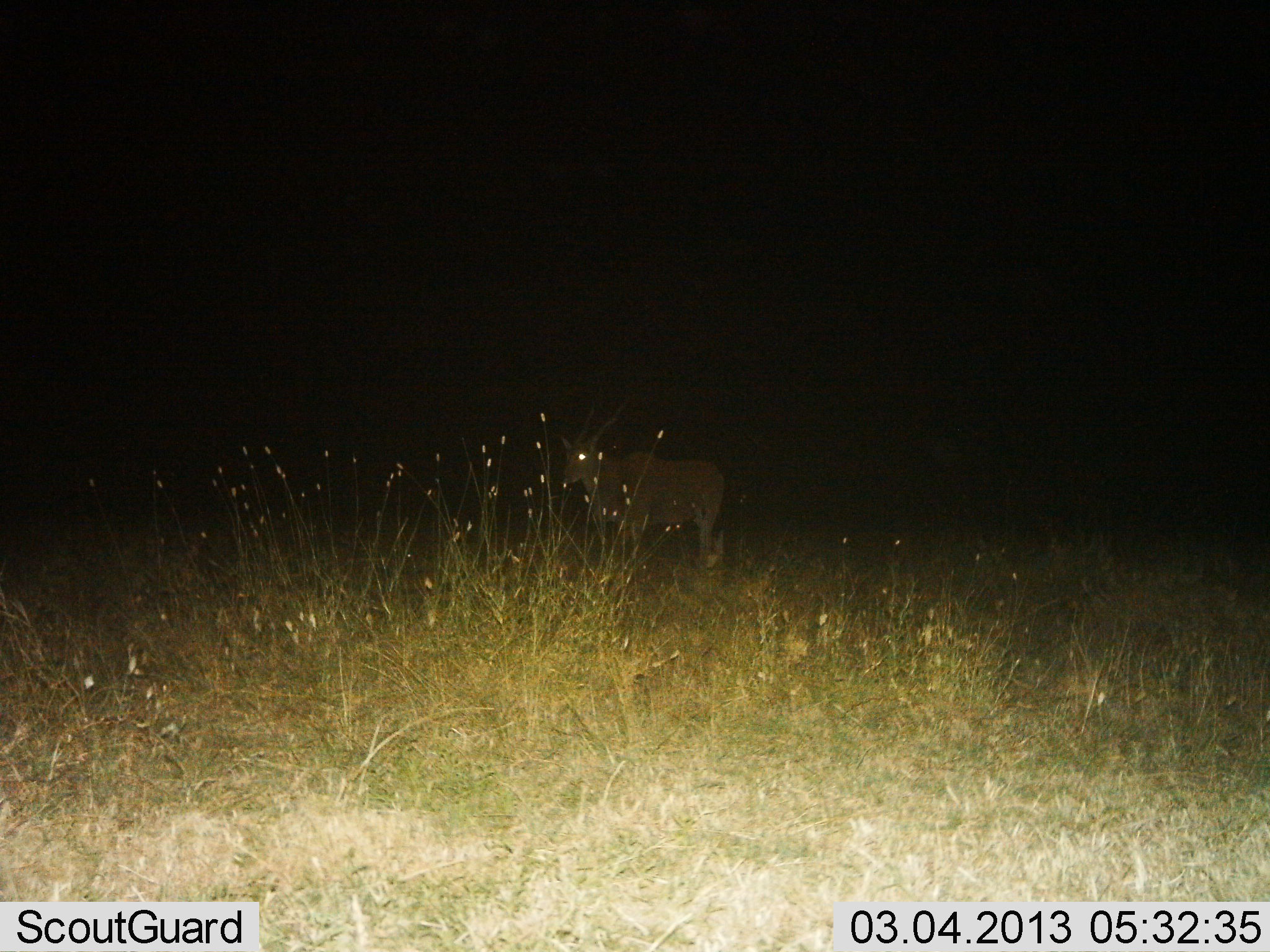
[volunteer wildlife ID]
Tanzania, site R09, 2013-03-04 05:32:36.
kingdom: Animalia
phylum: Chordata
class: Mammalia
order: Artiodactyla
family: Bovidae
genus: Tragelaphus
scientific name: Tragelaphus oryx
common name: eland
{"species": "eland (Tragelaphus oryx)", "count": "1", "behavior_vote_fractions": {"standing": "100%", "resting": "0%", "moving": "0%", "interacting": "0%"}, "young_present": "0%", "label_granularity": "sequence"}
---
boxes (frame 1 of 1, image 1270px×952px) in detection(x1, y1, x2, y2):
animal: detection(557, 437, 731, 576)